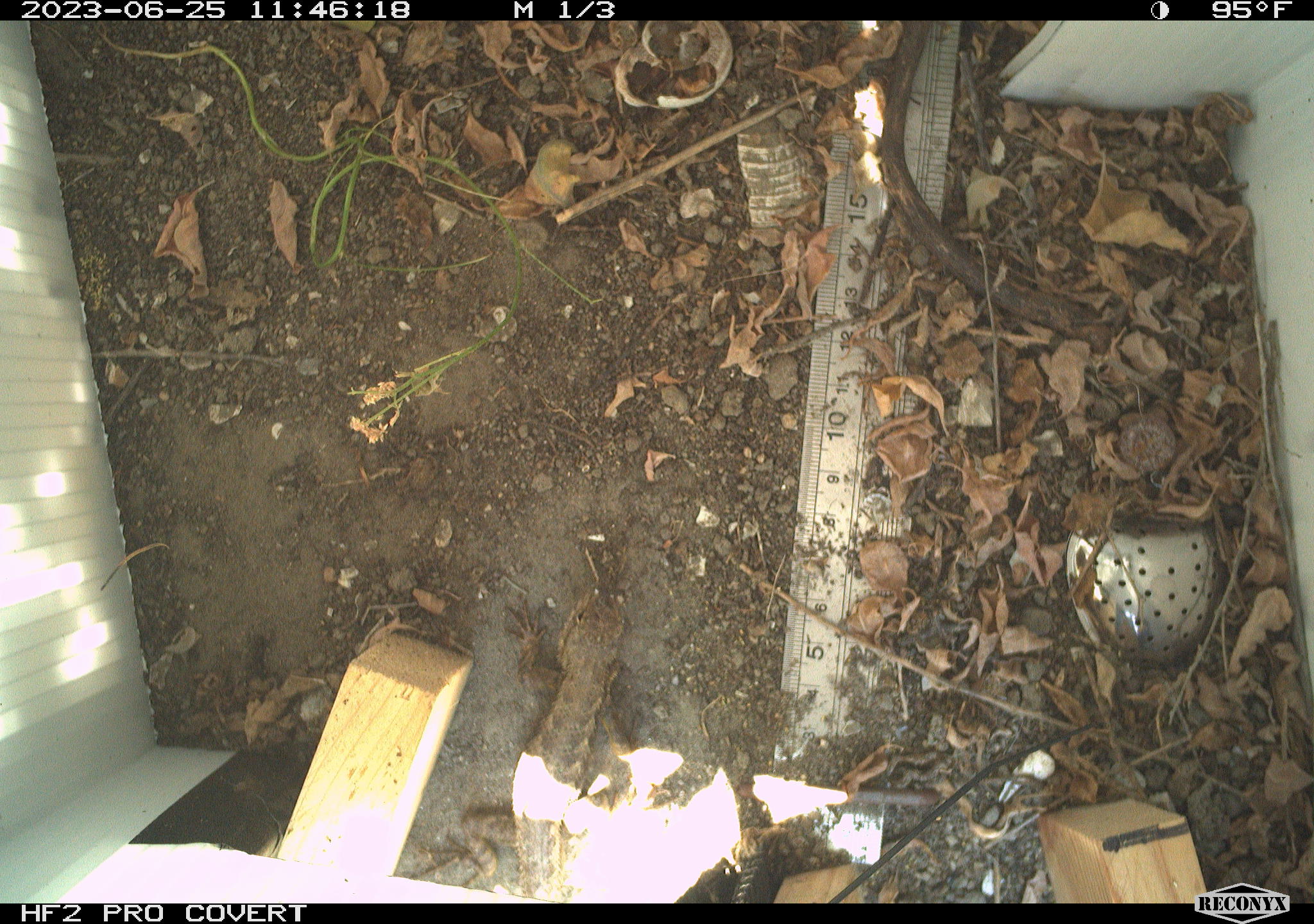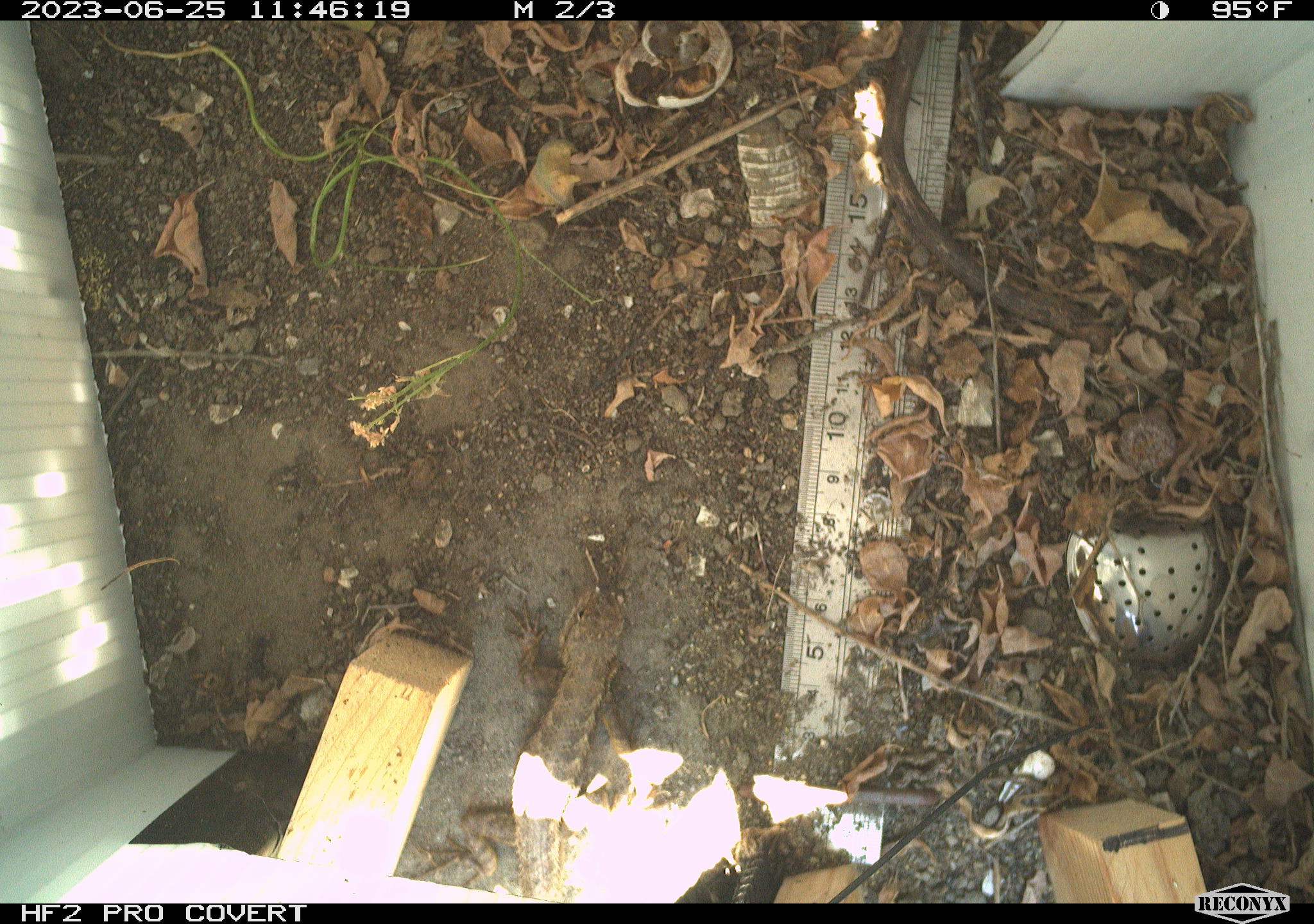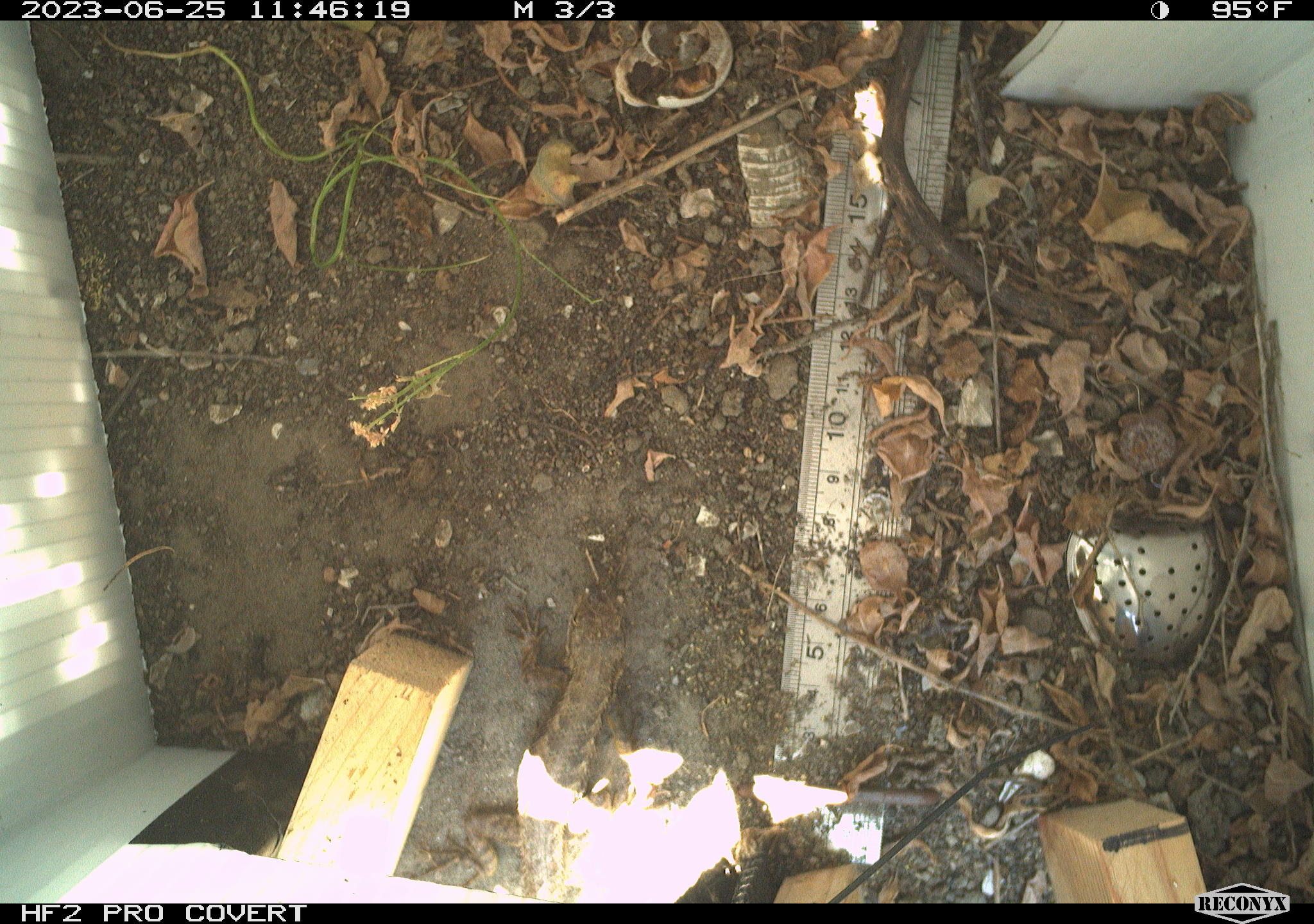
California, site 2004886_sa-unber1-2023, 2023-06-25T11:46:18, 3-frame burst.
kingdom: Animalia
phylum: Chordata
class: Reptilia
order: Squamata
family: Phrynosomatidae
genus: Sceloporus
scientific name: Sceloporus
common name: spiny lizards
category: sceloporus species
Sceloporus species (spiny lizards) (Sceloporus).